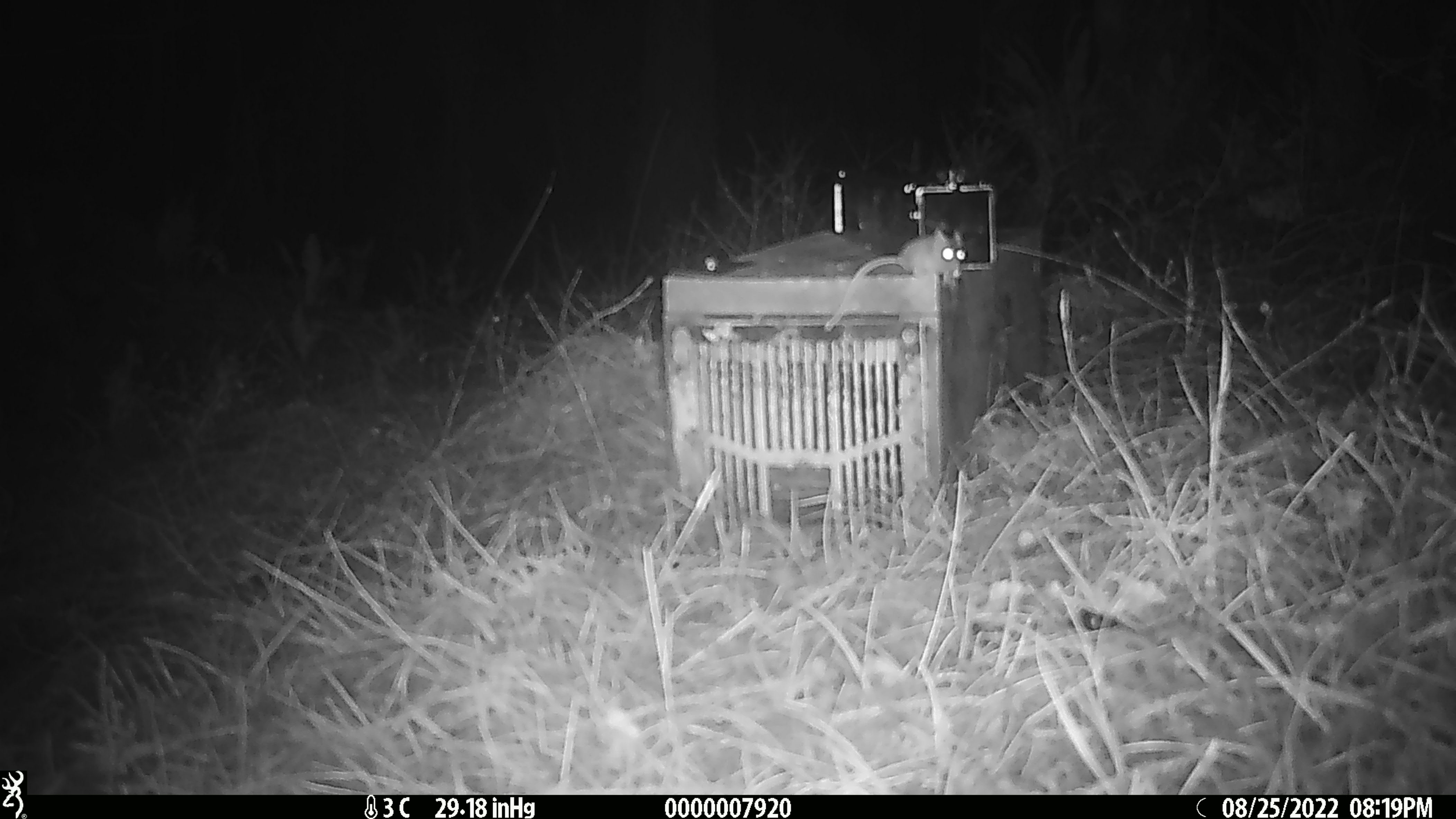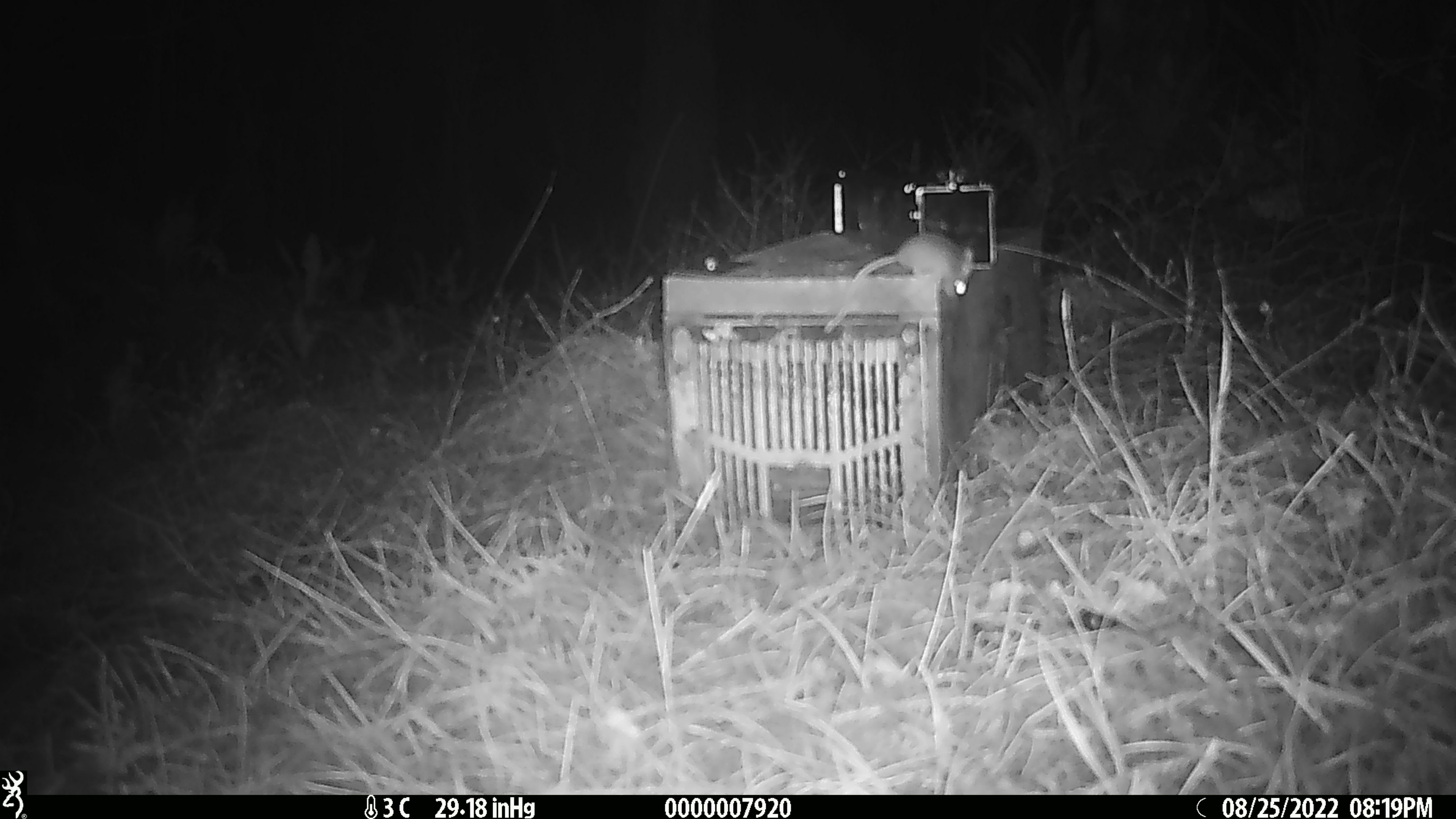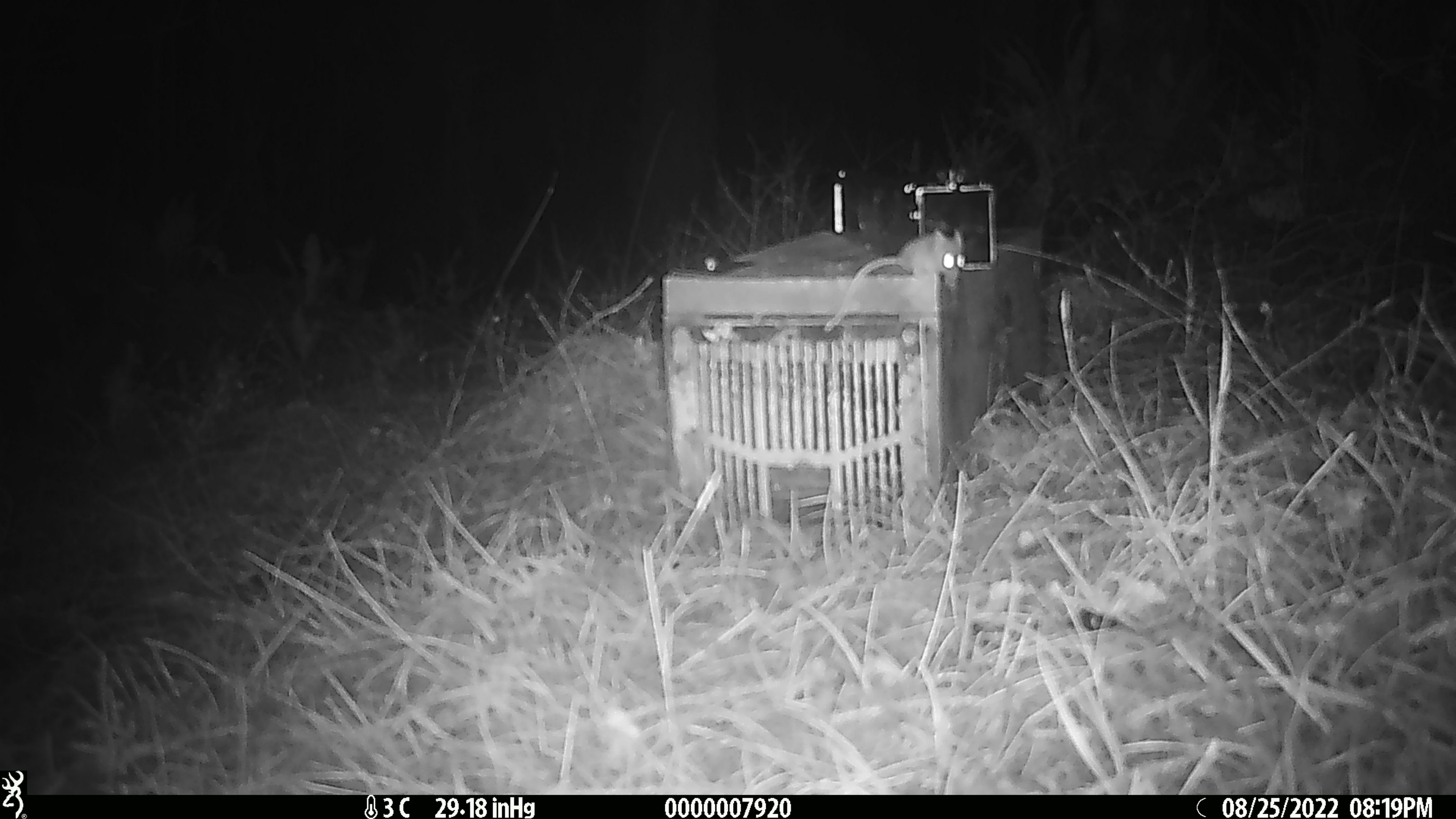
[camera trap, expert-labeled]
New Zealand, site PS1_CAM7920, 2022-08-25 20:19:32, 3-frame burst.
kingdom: Animalia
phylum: Chordata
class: Mammalia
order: Rodentia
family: Muridae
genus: Mus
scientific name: Mus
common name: mouse